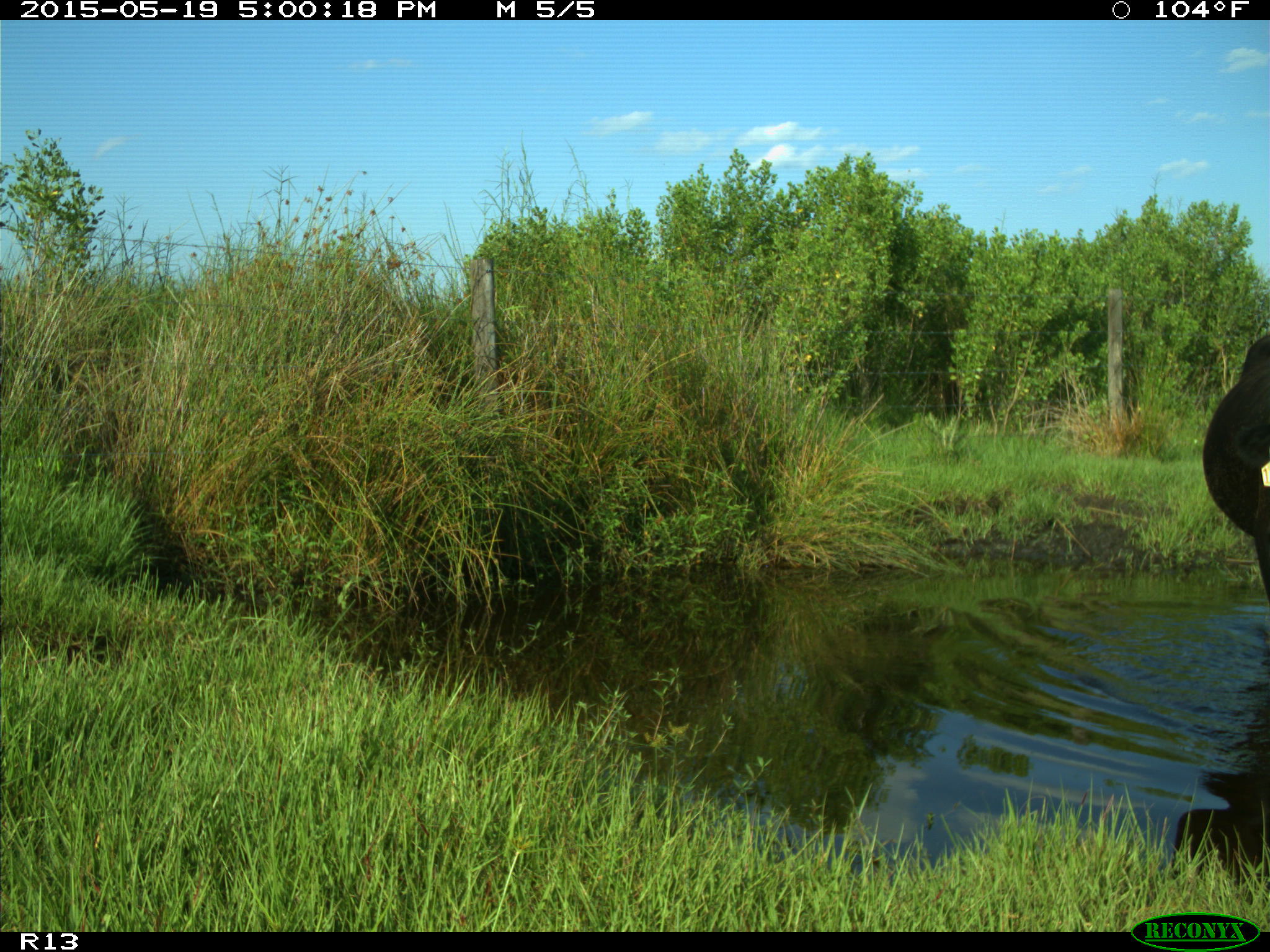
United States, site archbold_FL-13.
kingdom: Animalia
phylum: Chordata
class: Mammalia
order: Artiodactyla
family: Bovidae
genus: Bos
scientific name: Bos taurus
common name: domestic cow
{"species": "Bos taurus (domestic cow)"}